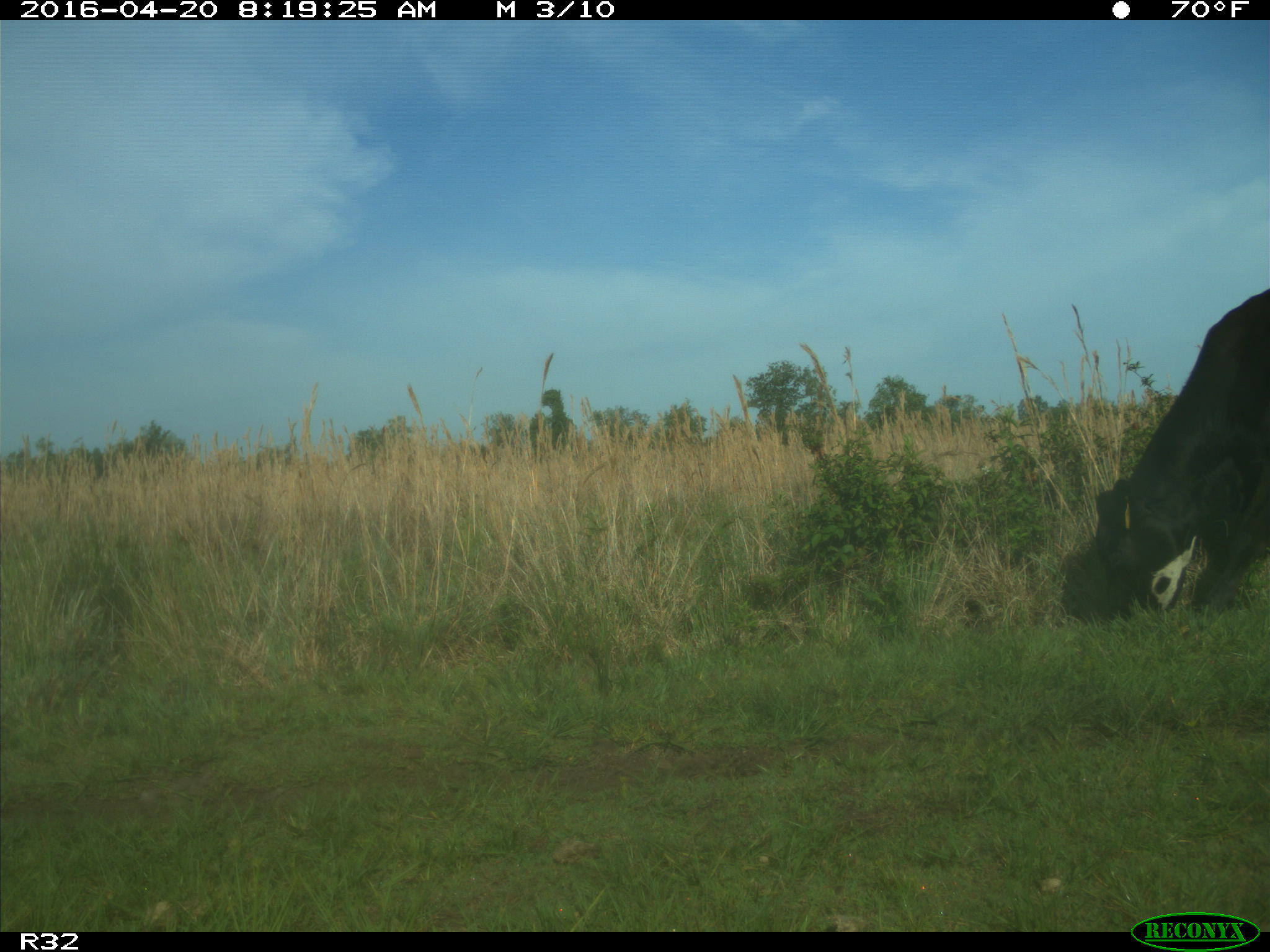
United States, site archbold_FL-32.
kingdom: Animalia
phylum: Chordata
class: Mammalia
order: Artiodactyla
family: Bovidae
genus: Bos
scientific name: Bos taurus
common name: domestic cow